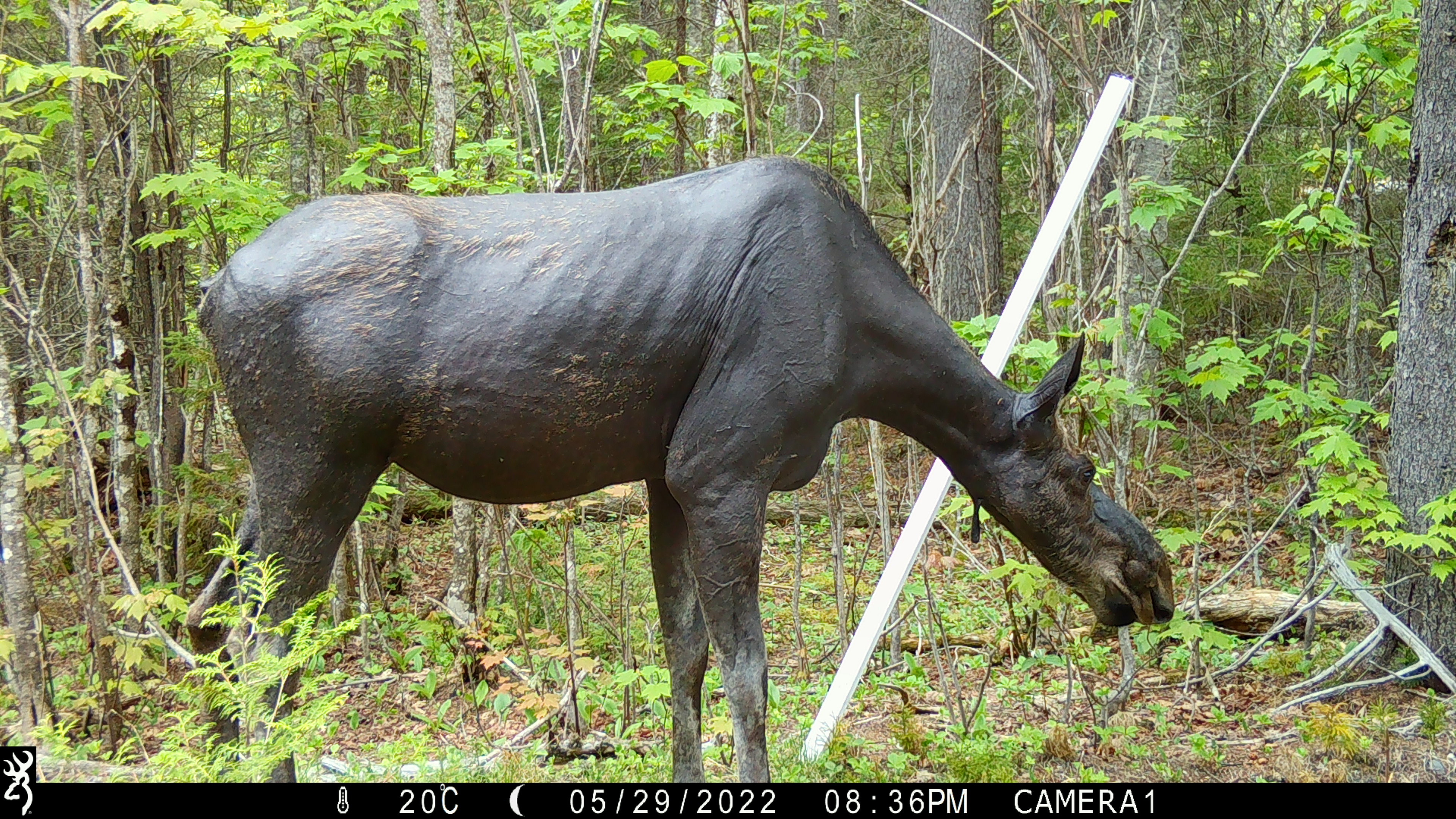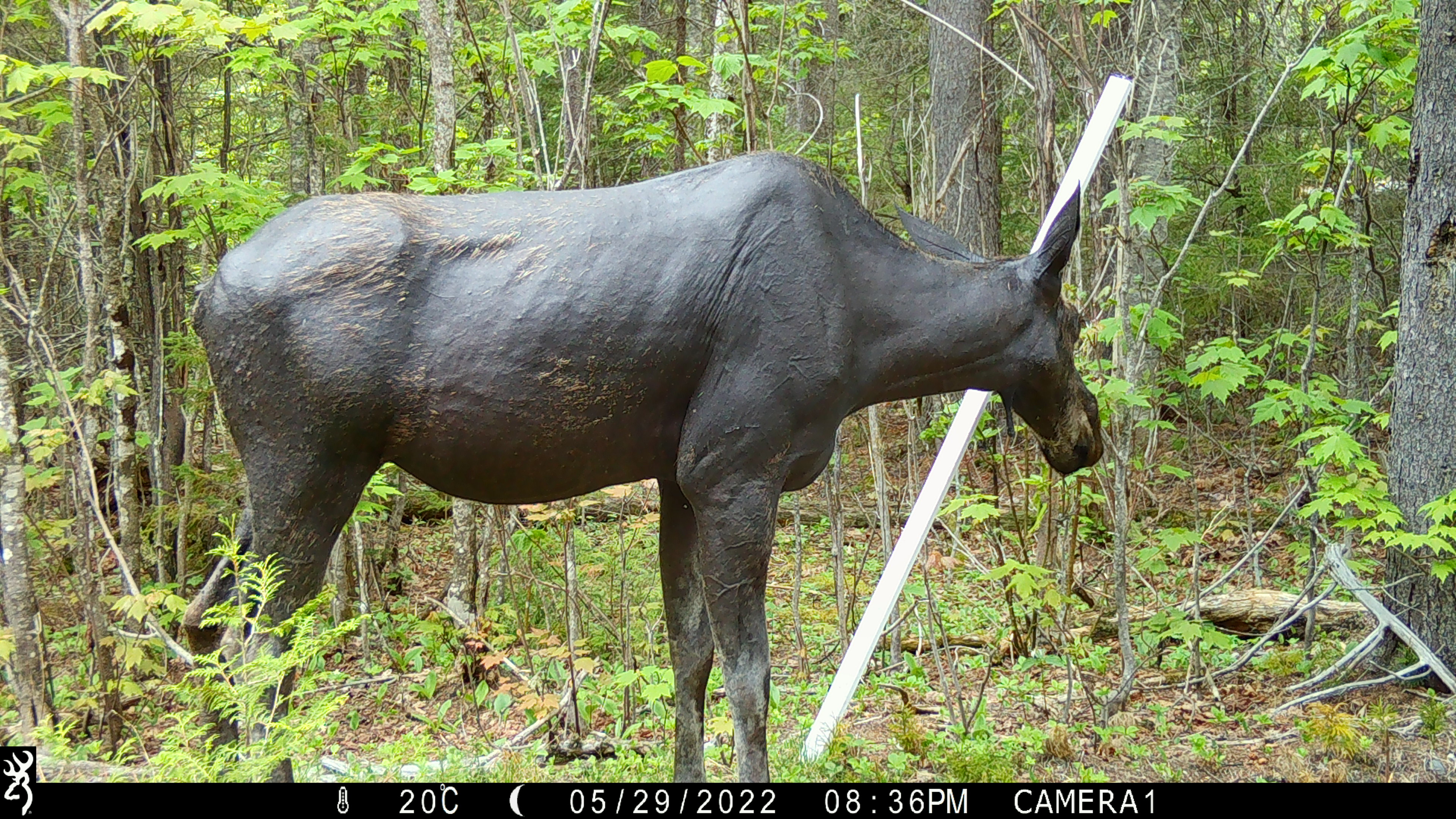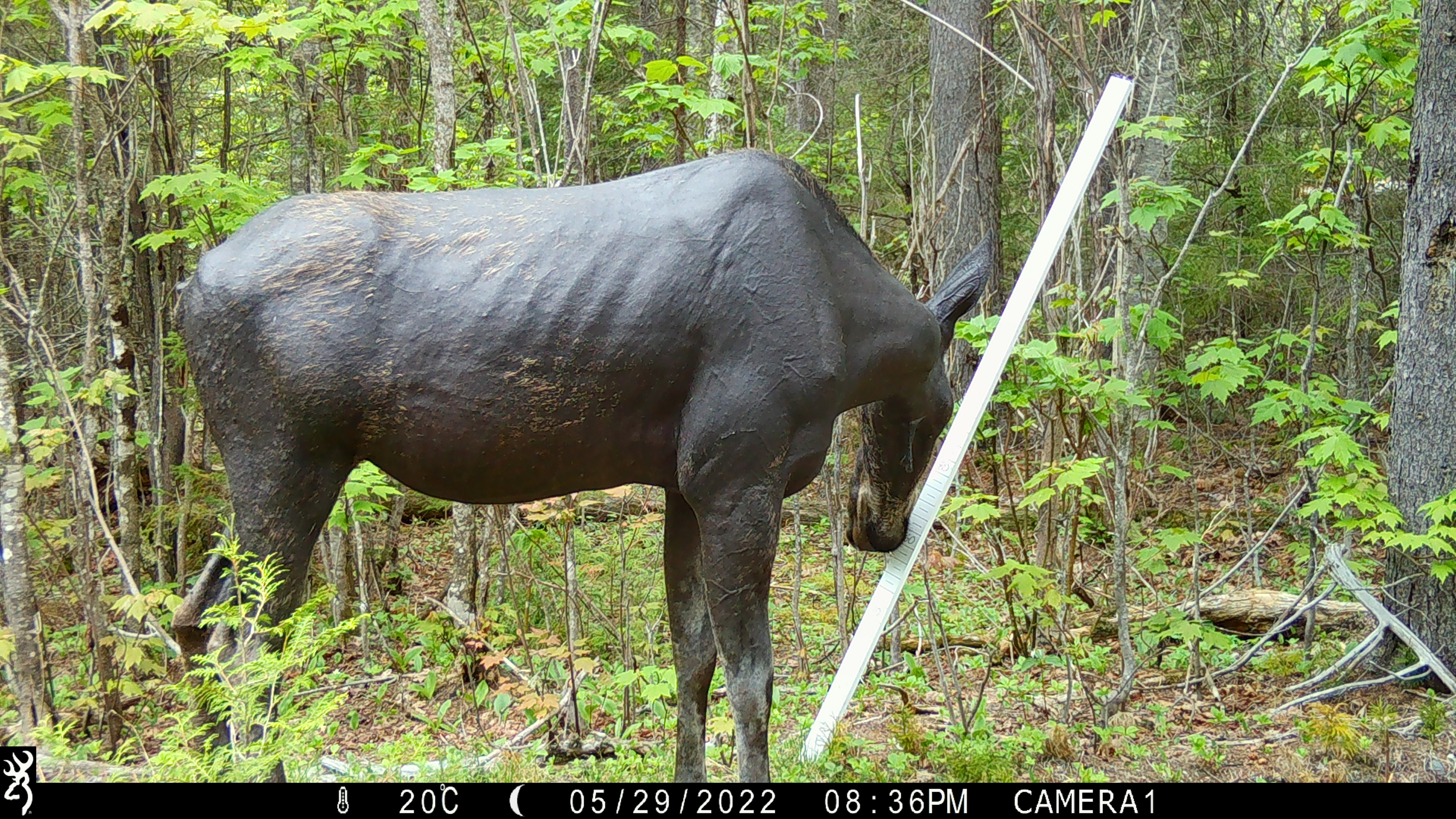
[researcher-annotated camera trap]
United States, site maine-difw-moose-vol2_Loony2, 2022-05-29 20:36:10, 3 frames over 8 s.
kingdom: Animalia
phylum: Chordata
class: Mammalia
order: Artiodactyla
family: Cervidae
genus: Alces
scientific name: Alces alces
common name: moose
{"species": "moose (Alces alces)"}